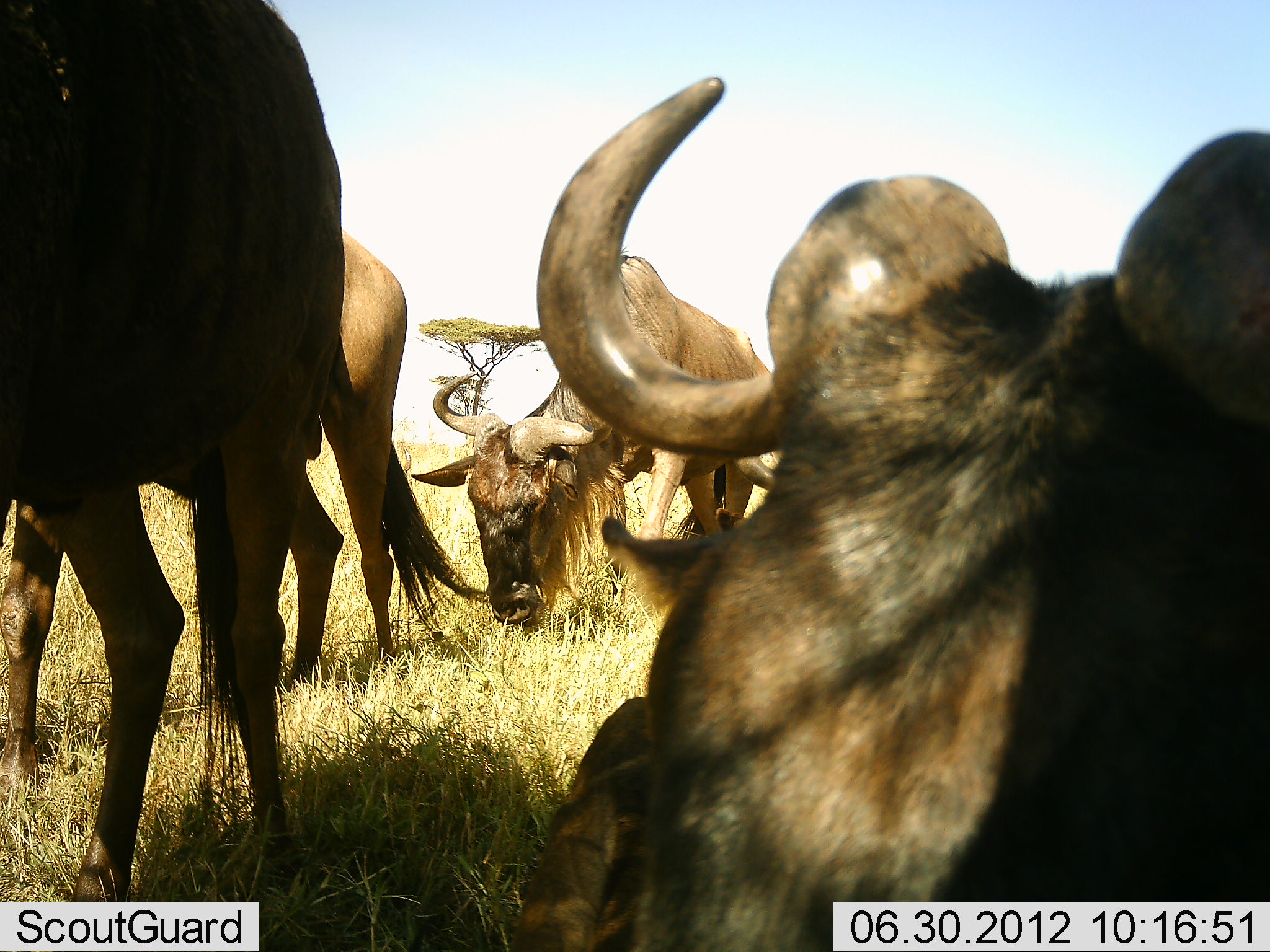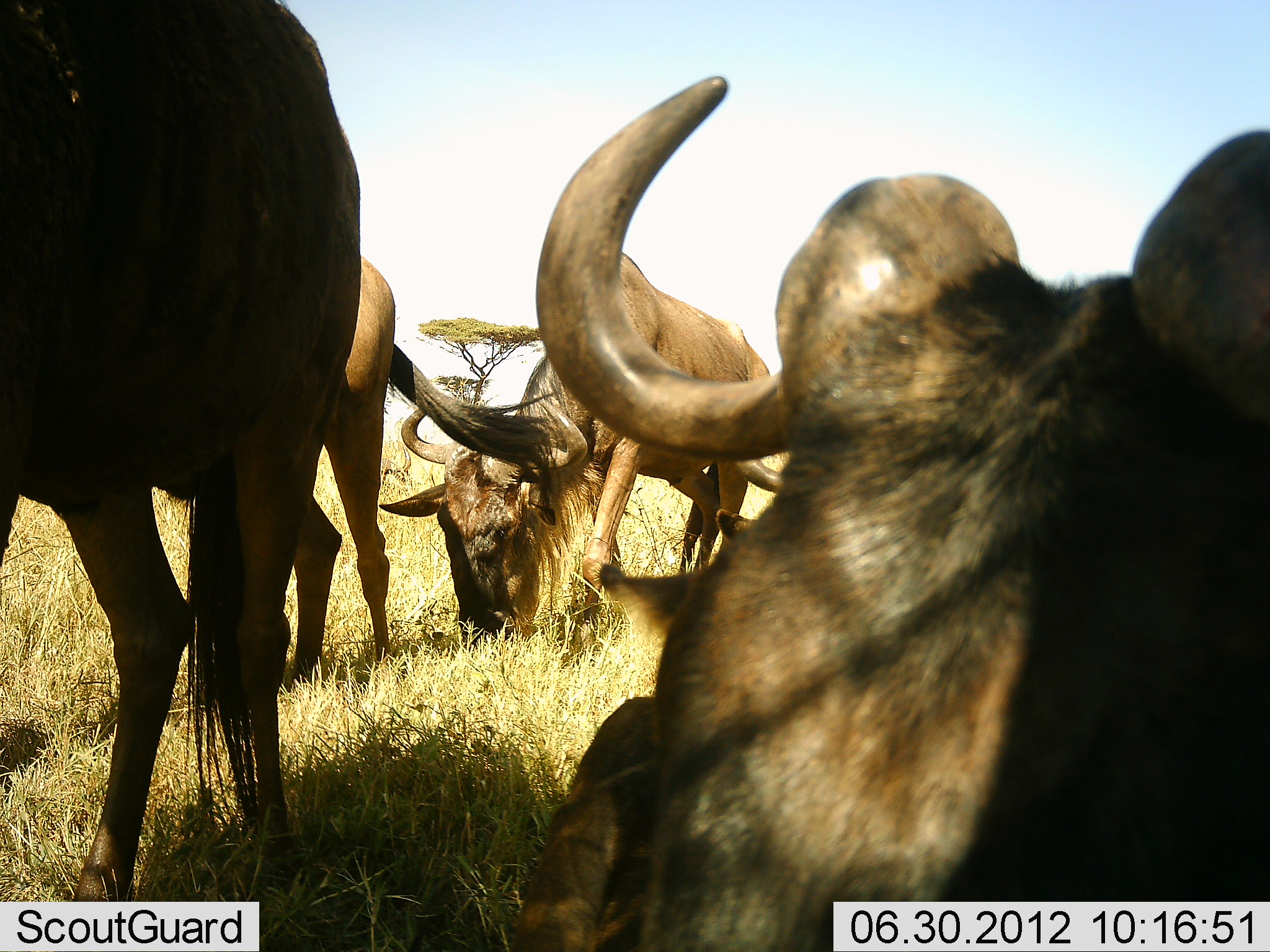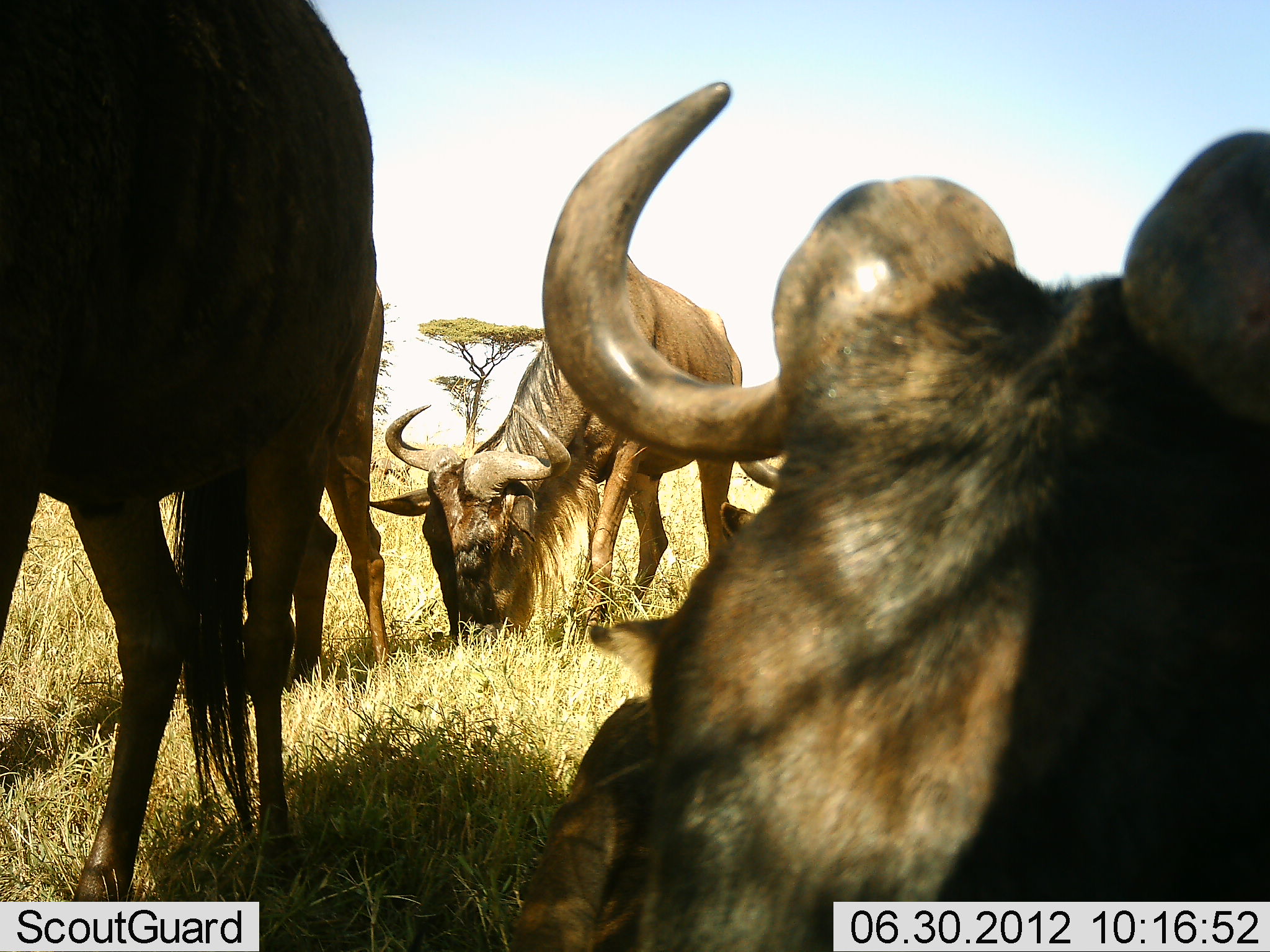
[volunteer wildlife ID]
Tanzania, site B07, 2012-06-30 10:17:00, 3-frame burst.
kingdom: Animalia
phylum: Chordata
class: Mammalia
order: Artiodactyla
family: Bovidae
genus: Connochaetes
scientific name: Connochaetes taurinus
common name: blue wildebeest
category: wildebeest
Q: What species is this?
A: Wildebeest (blue wildebeest) (Connochaetes taurinus).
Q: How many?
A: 4.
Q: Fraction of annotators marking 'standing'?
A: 70%.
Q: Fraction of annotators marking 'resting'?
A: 40%.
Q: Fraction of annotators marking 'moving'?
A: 0%.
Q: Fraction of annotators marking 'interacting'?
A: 0%.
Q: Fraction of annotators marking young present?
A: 0%.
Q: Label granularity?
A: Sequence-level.